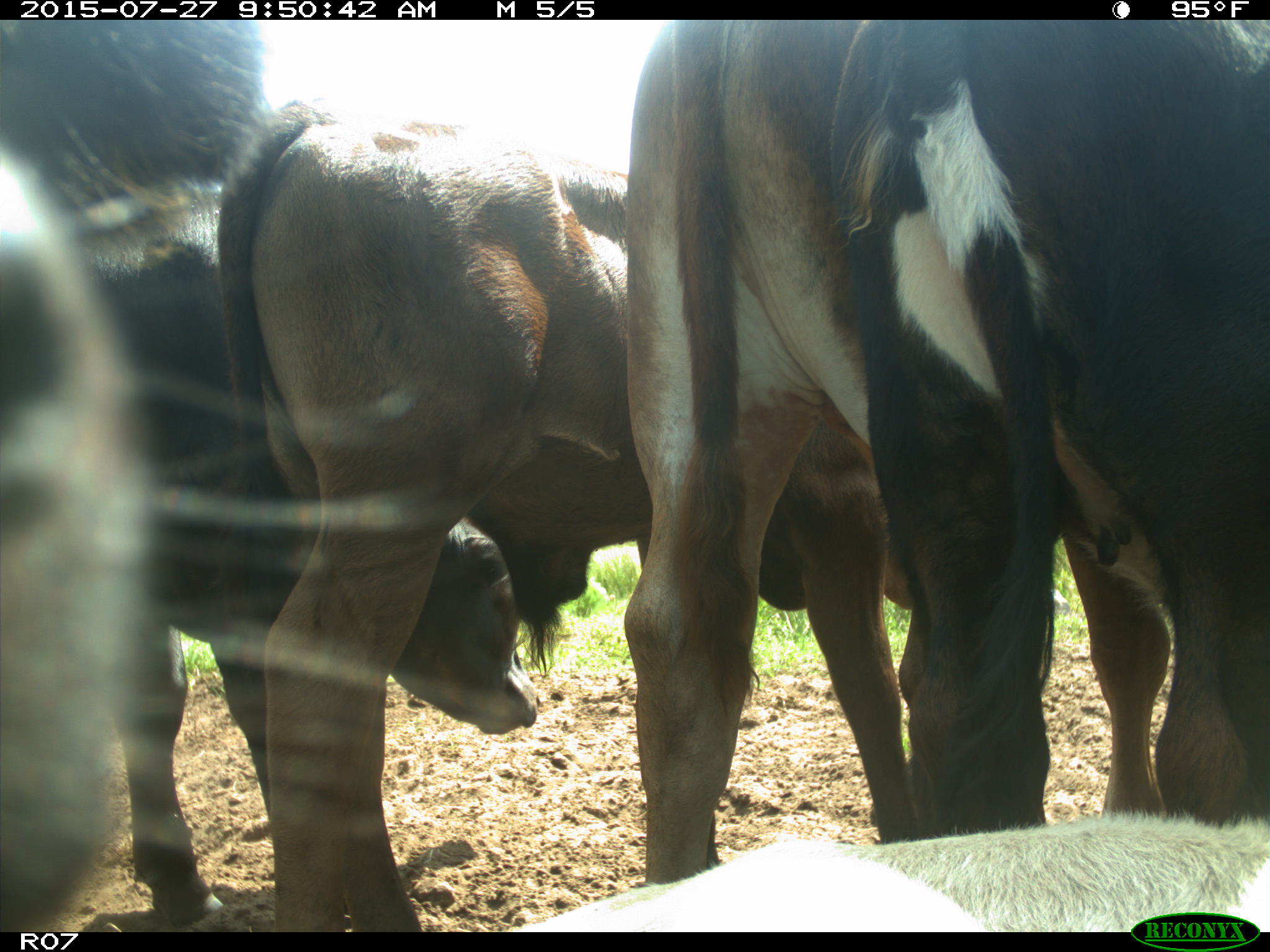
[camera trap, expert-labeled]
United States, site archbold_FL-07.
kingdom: Animalia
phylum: Chordata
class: Mammalia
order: Artiodactyla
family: Bovidae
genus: Bos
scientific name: Bos taurus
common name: domestic cow